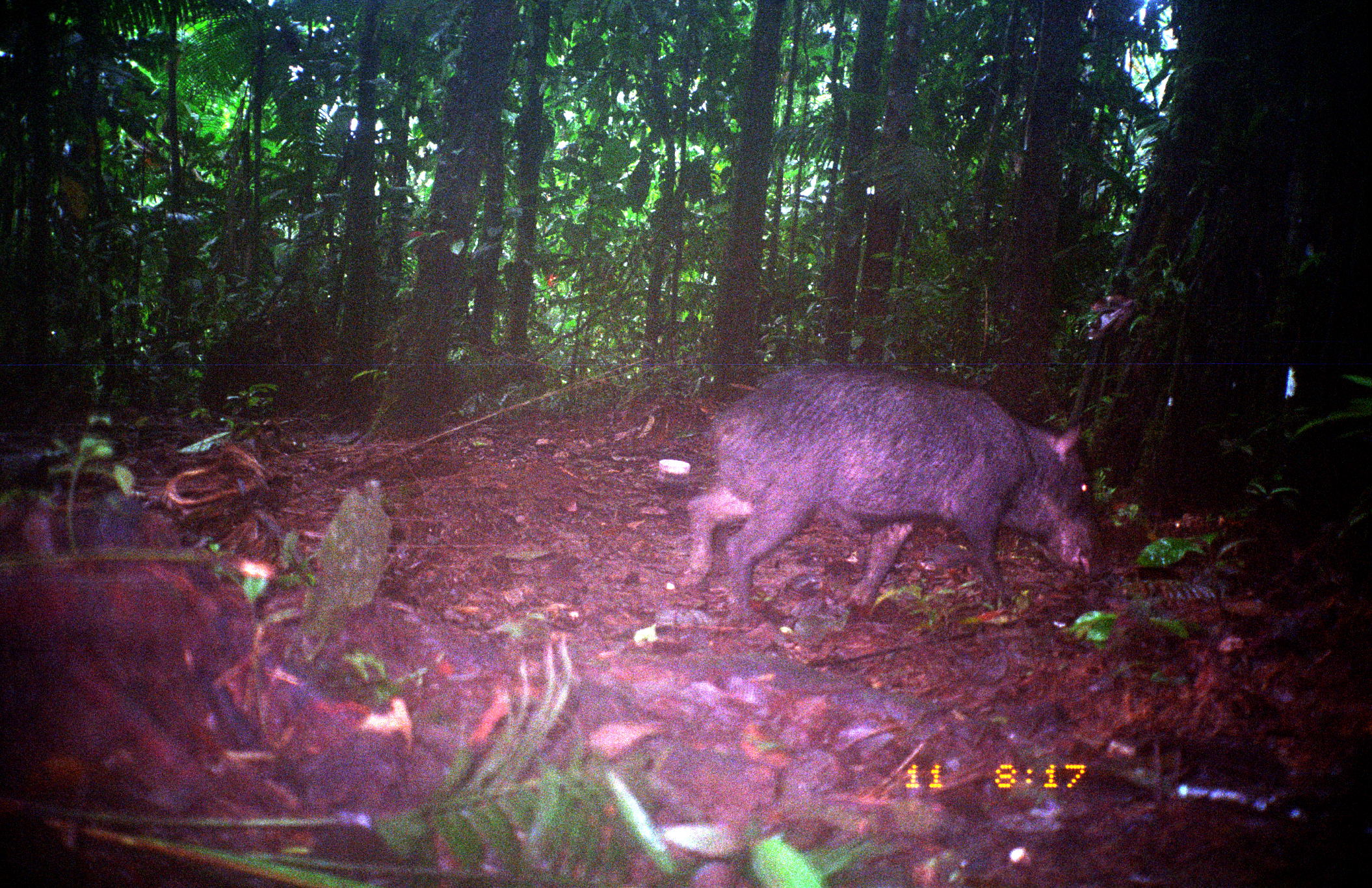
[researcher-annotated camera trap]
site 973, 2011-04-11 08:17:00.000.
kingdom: Animalia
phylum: Chordata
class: Mammalia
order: Artiodactyla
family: Tayassuidae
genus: Tayassu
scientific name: Tayassu pecari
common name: white-lipped peccary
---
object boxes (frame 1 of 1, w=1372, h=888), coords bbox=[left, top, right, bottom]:
tayassu pecari: bbox=[673, 362, 1102, 620]